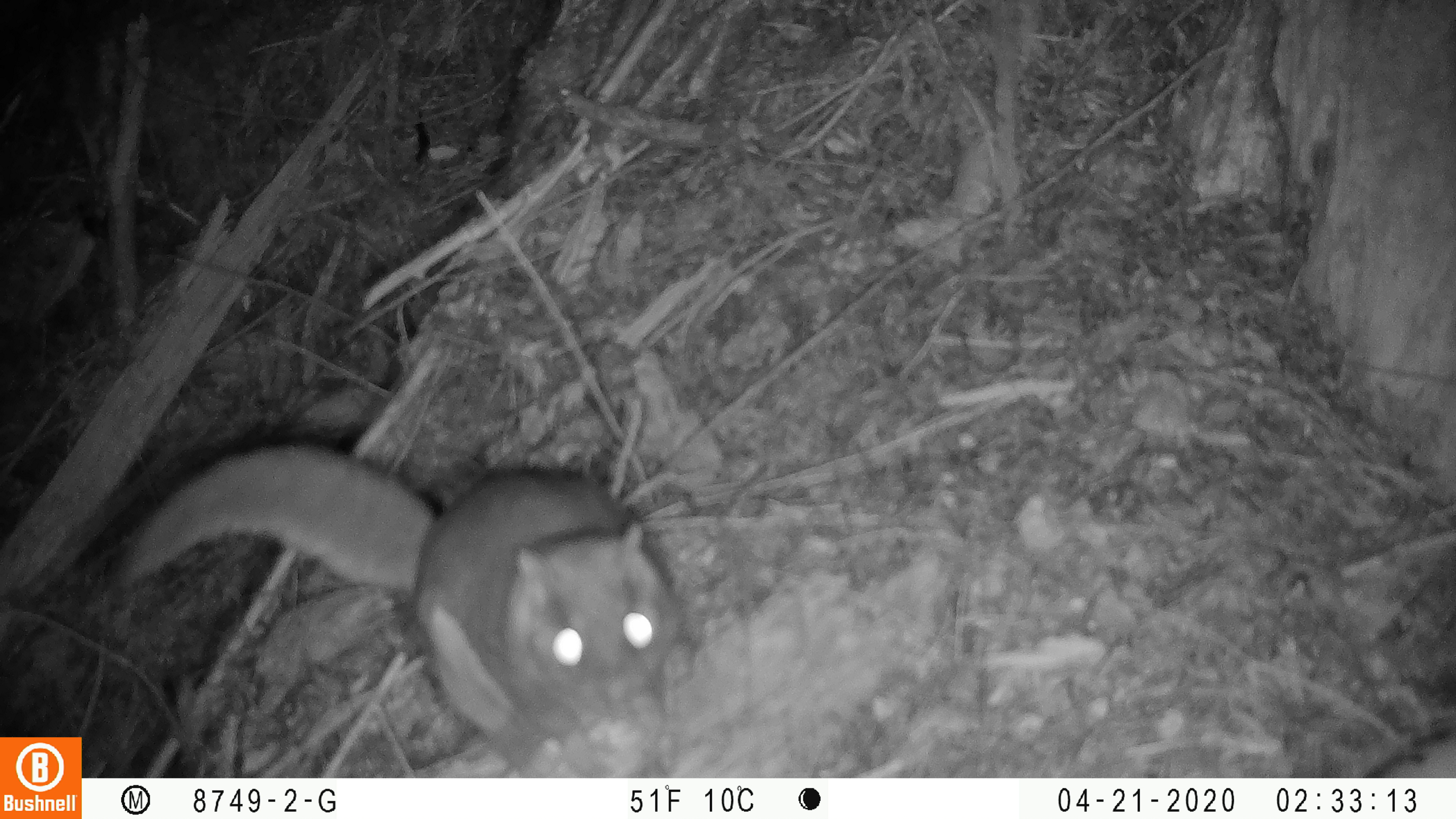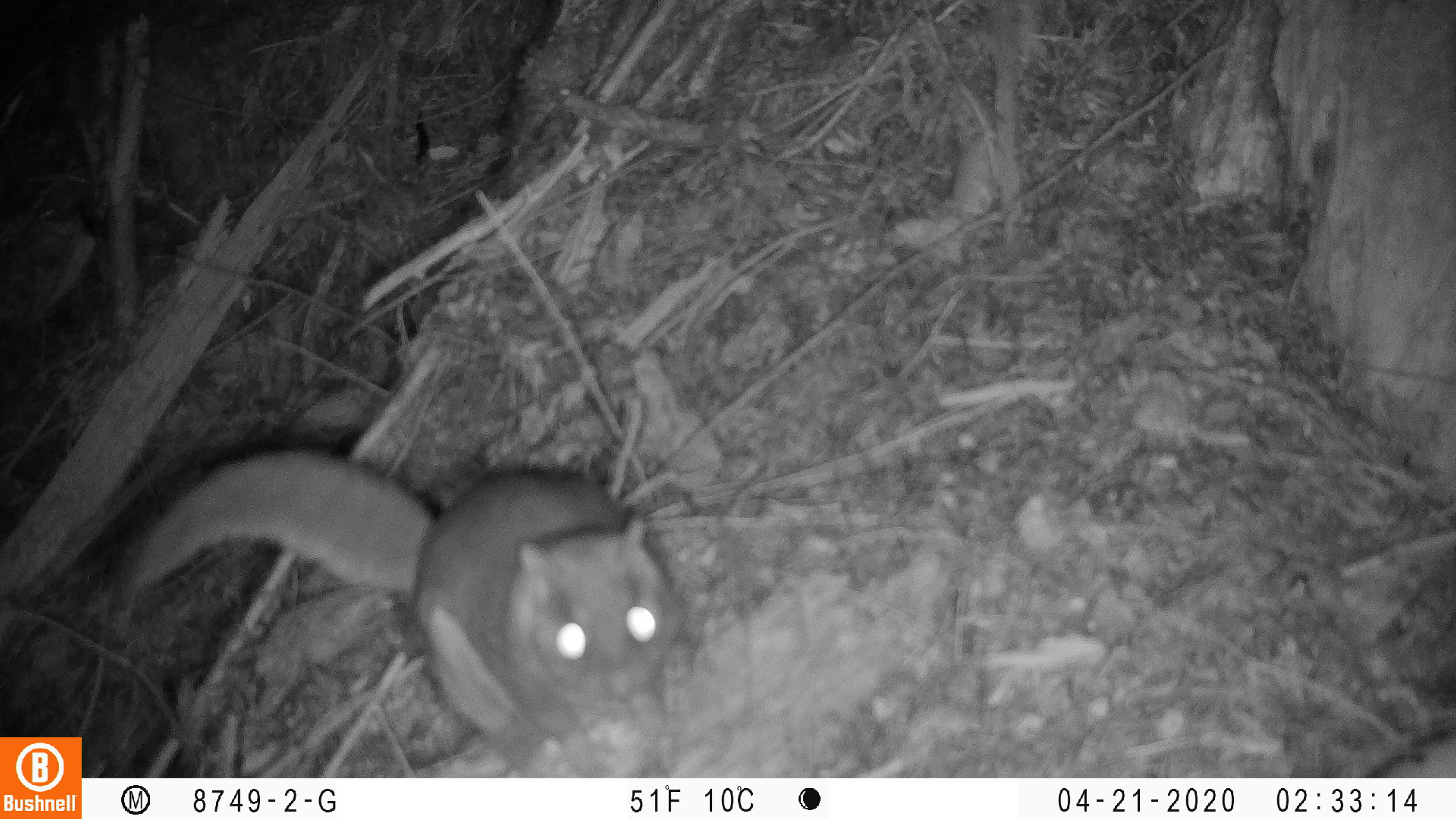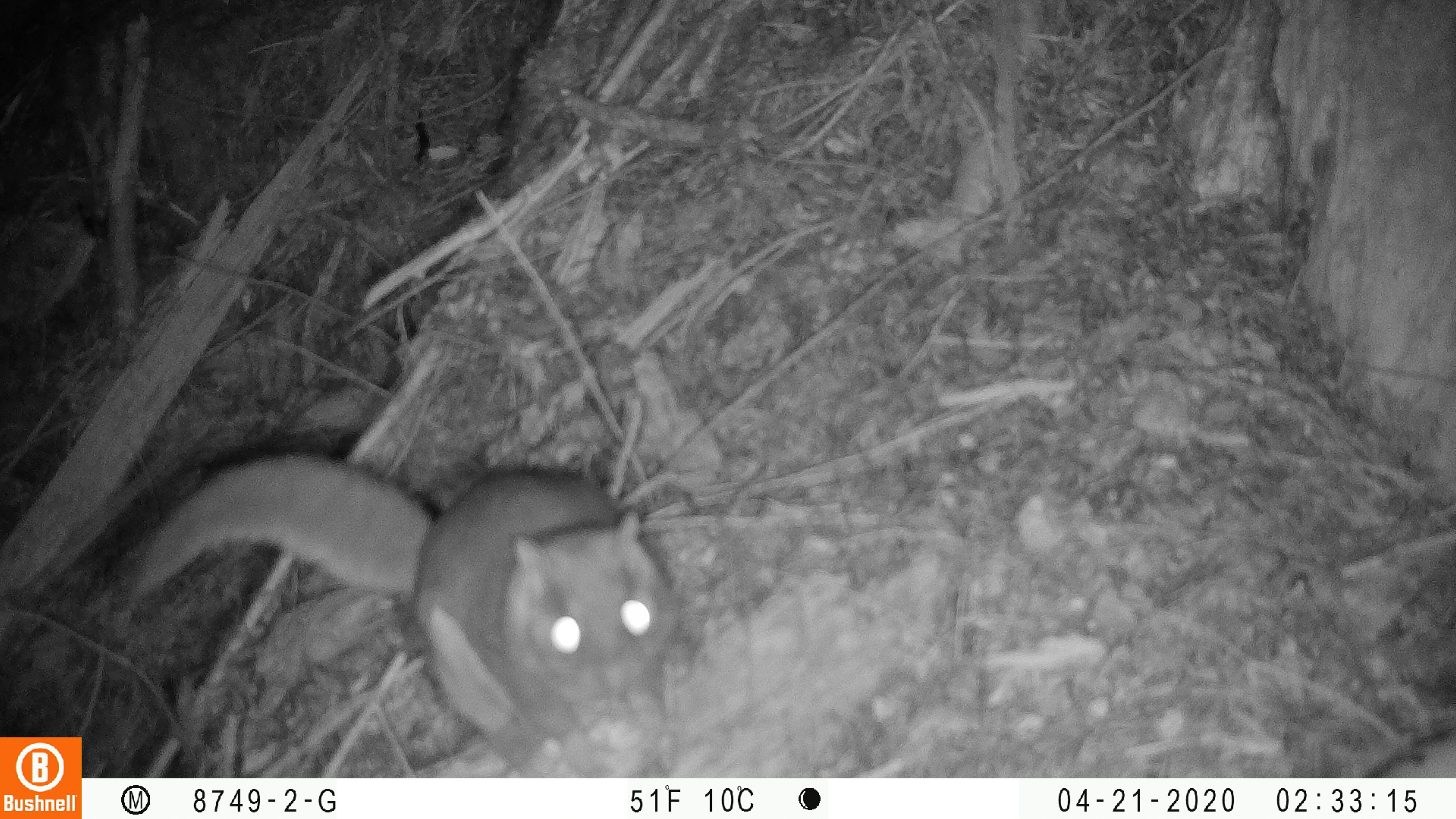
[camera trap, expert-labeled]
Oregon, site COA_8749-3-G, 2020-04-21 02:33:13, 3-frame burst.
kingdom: Animalia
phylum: Chordata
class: Mammalia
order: Rodentia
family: Sciuridae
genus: Glaucomys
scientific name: Glaucomys oregonensis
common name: humboldt's flying squirrel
Humboldt's flying squirrel (Glaucomys oregonensis).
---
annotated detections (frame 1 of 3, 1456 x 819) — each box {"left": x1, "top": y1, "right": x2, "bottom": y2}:
humboldt's flying squirrel: {"left": 106, "top": 436, "right": 698, "bottom": 769}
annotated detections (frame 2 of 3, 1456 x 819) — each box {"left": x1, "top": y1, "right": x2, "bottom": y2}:
humboldt's flying squirrel: {"left": 109, "top": 434, "right": 708, "bottom": 771}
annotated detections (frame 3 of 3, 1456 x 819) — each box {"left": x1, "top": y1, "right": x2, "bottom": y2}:
humboldt's flying squirrel: {"left": 115, "top": 431, "right": 696, "bottom": 769}